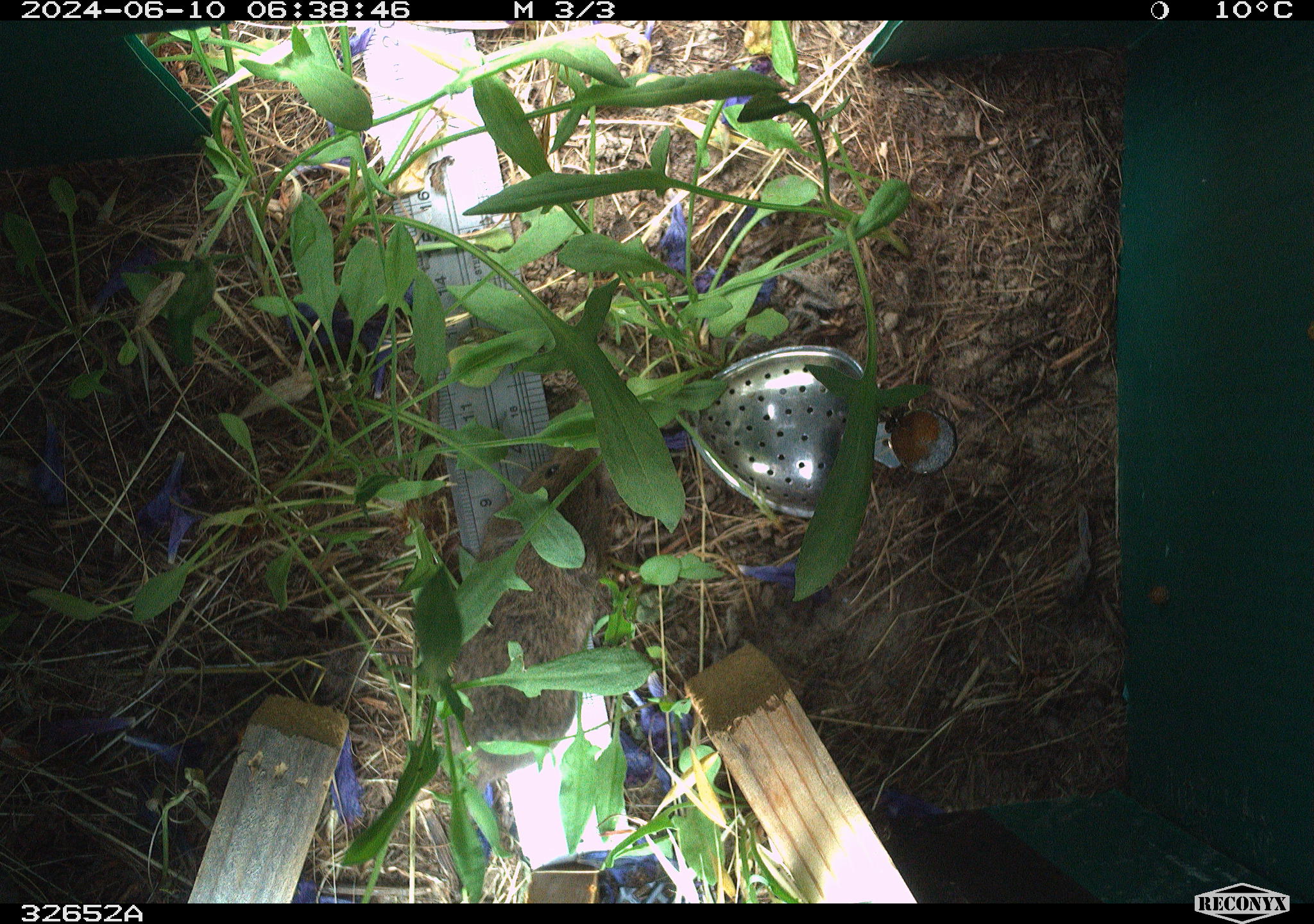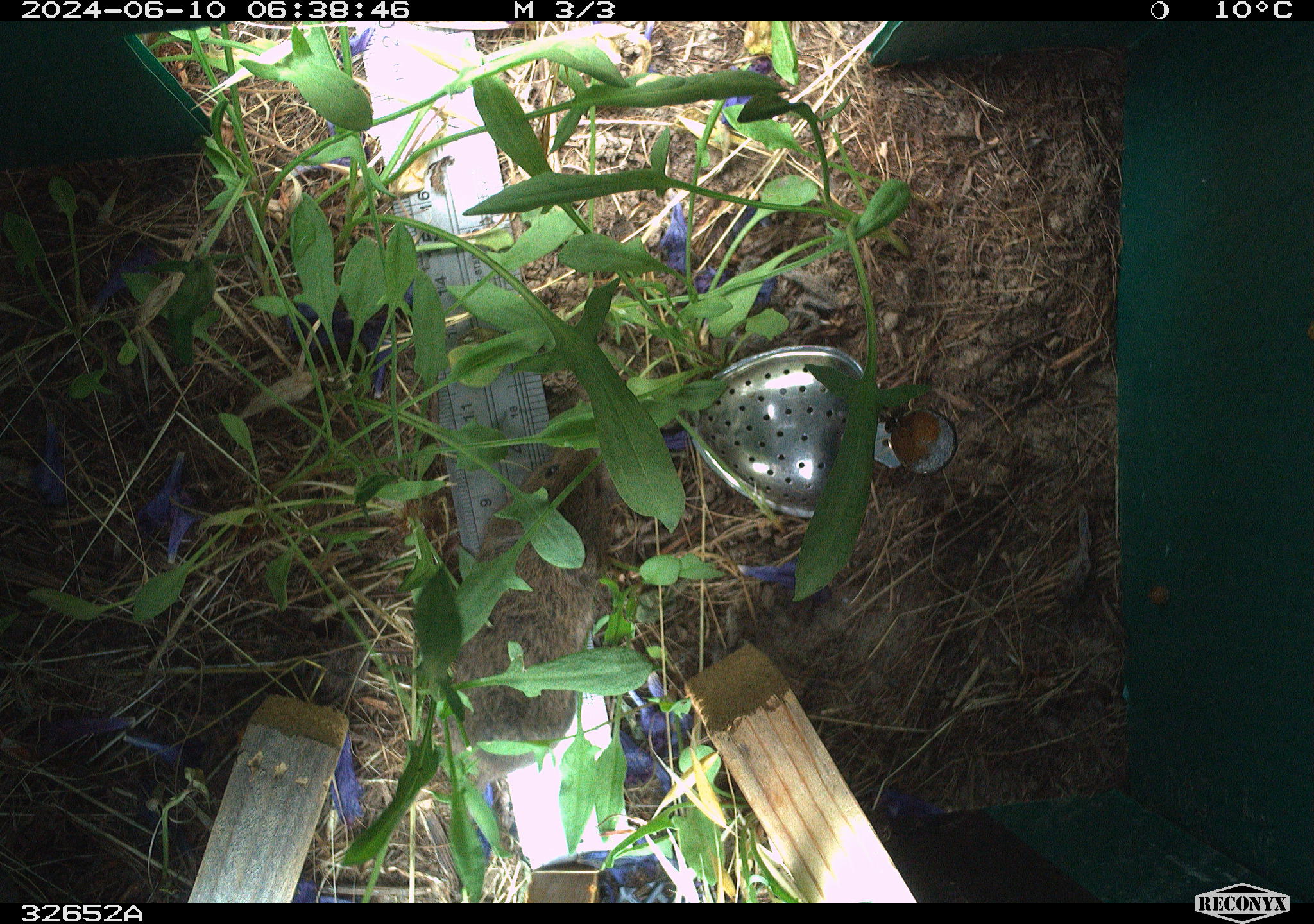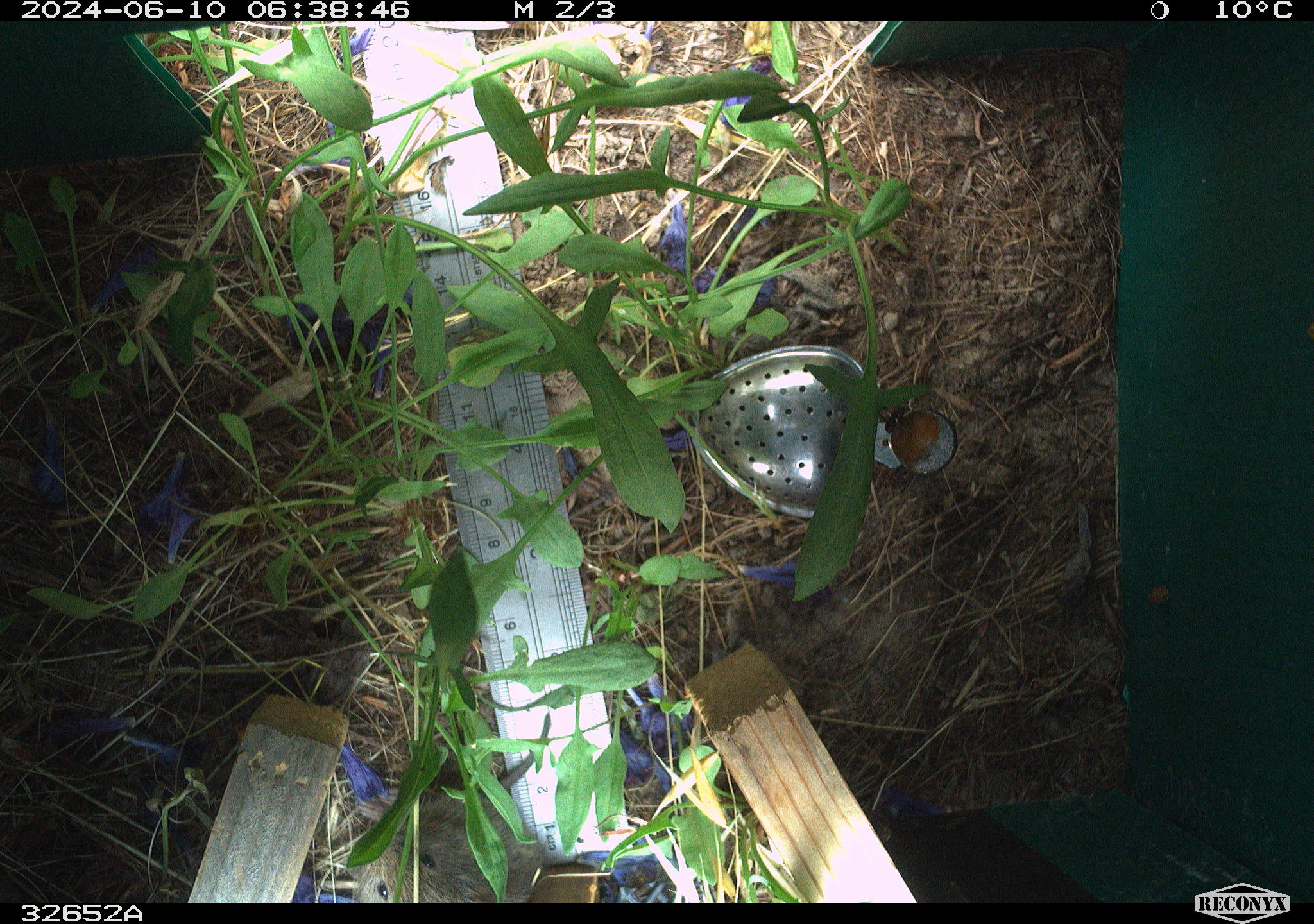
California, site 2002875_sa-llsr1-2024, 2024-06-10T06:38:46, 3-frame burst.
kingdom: Animalia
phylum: Chordata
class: Mammalia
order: Rodentia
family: Cricetidae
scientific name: Arvicolinae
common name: voles, lemmings, and muskrats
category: arvicolinae subfamily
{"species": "arvicolinae subfamily (voles, lemmings, and muskrats) (Arvicolinae)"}